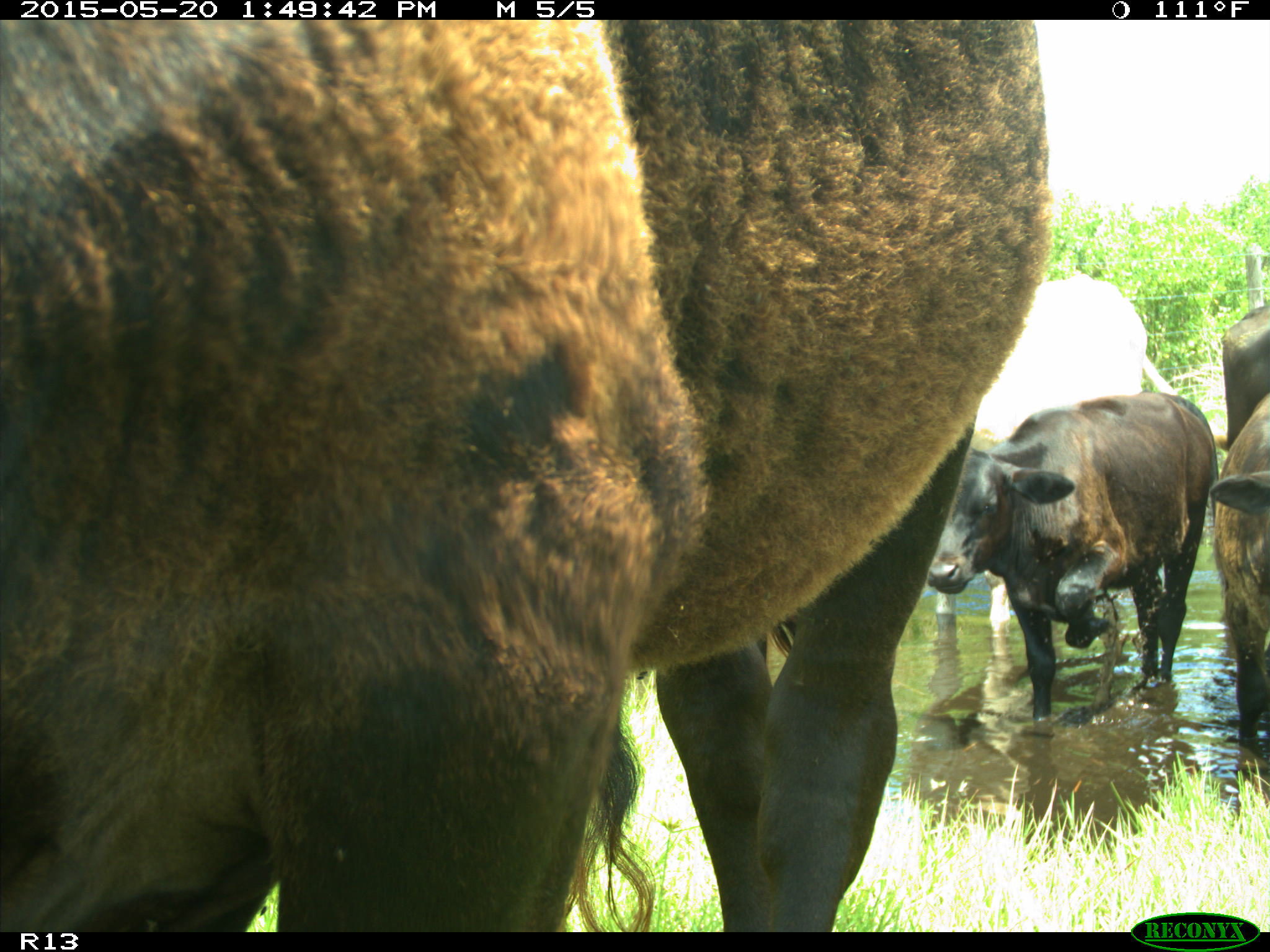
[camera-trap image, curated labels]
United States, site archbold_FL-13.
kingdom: Animalia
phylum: Chordata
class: Mammalia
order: Artiodactyla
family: Bovidae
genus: Bos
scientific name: Bos taurus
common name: domestic cow